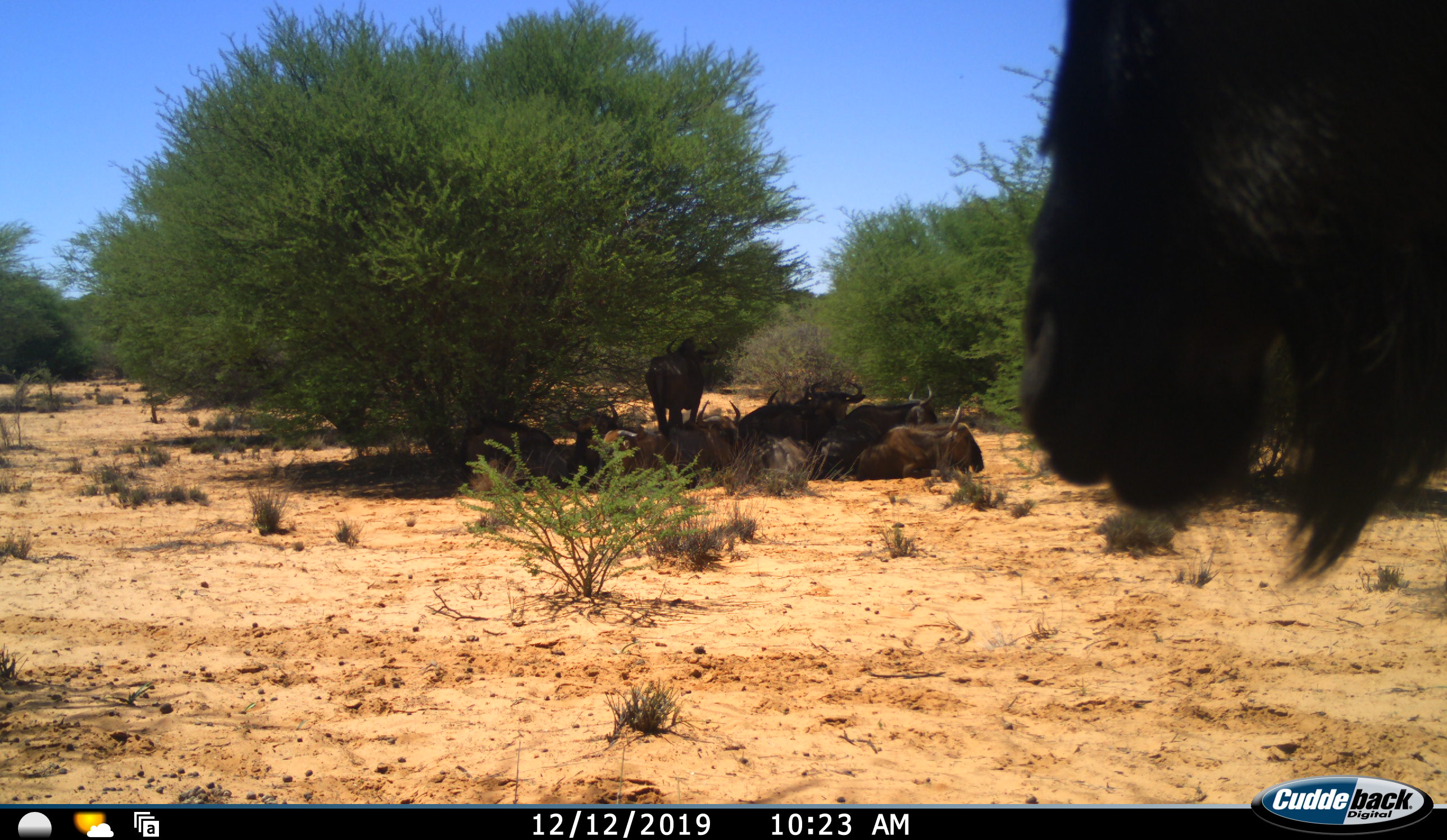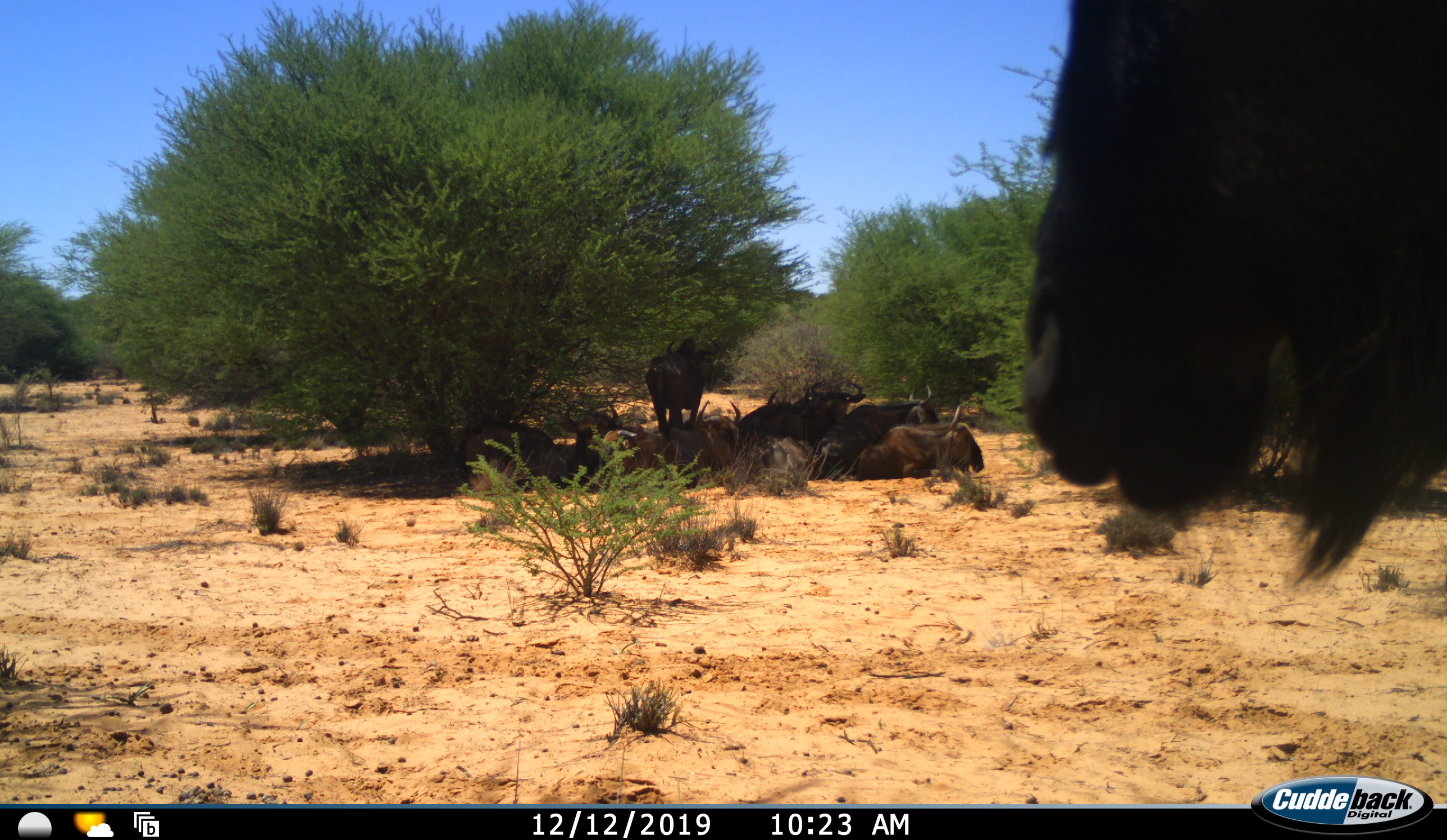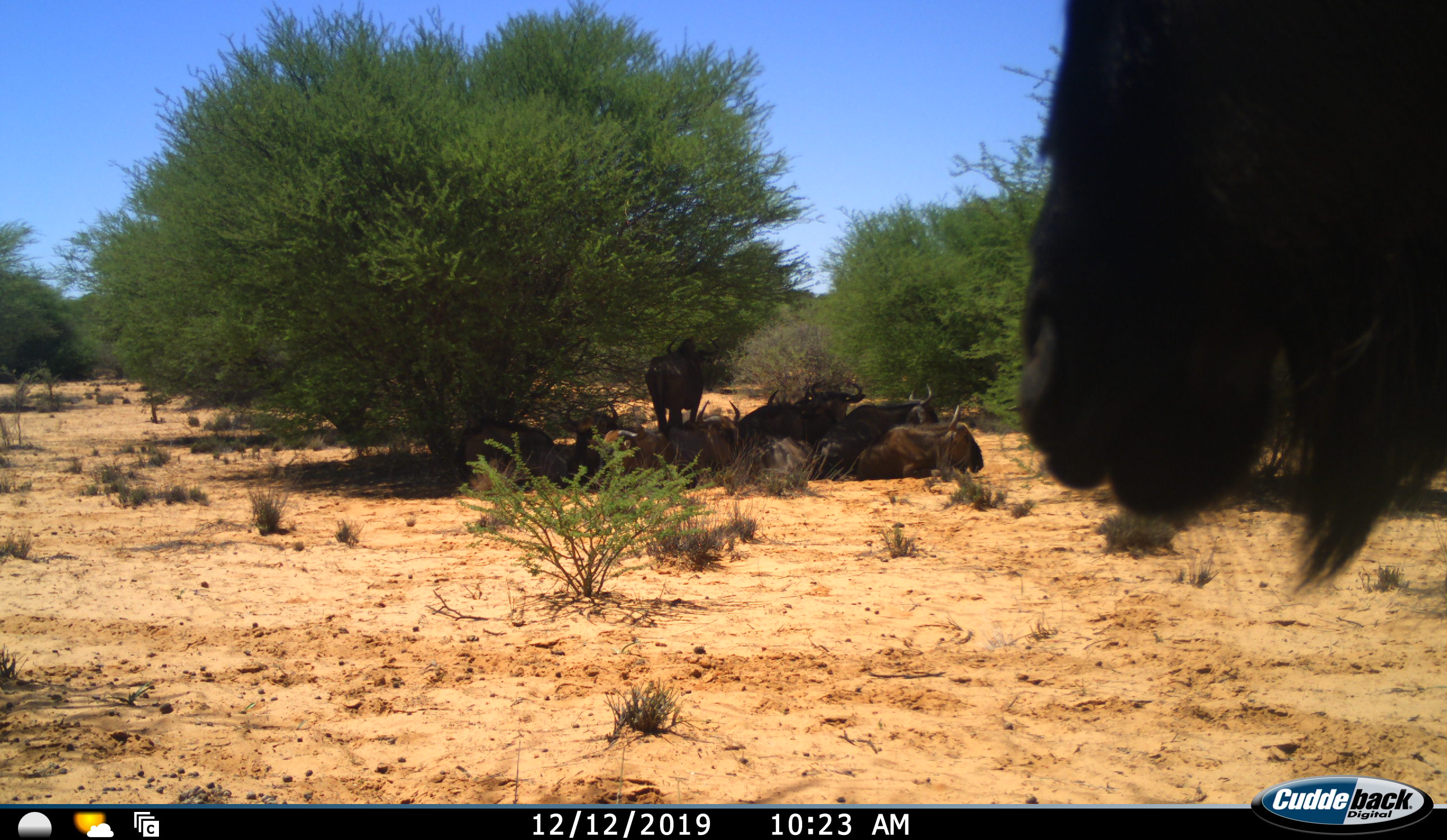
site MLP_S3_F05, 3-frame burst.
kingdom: Animalia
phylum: Chordata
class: Mammalia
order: Artiodactyla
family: Bovidae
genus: Connochaetes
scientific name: Connochaetes taurinus taurinus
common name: blue wildebeest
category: wildebeestblue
Wildebeestblue (blue wildebeest) (Connochaetes taurinus taurinus), count 8. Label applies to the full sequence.